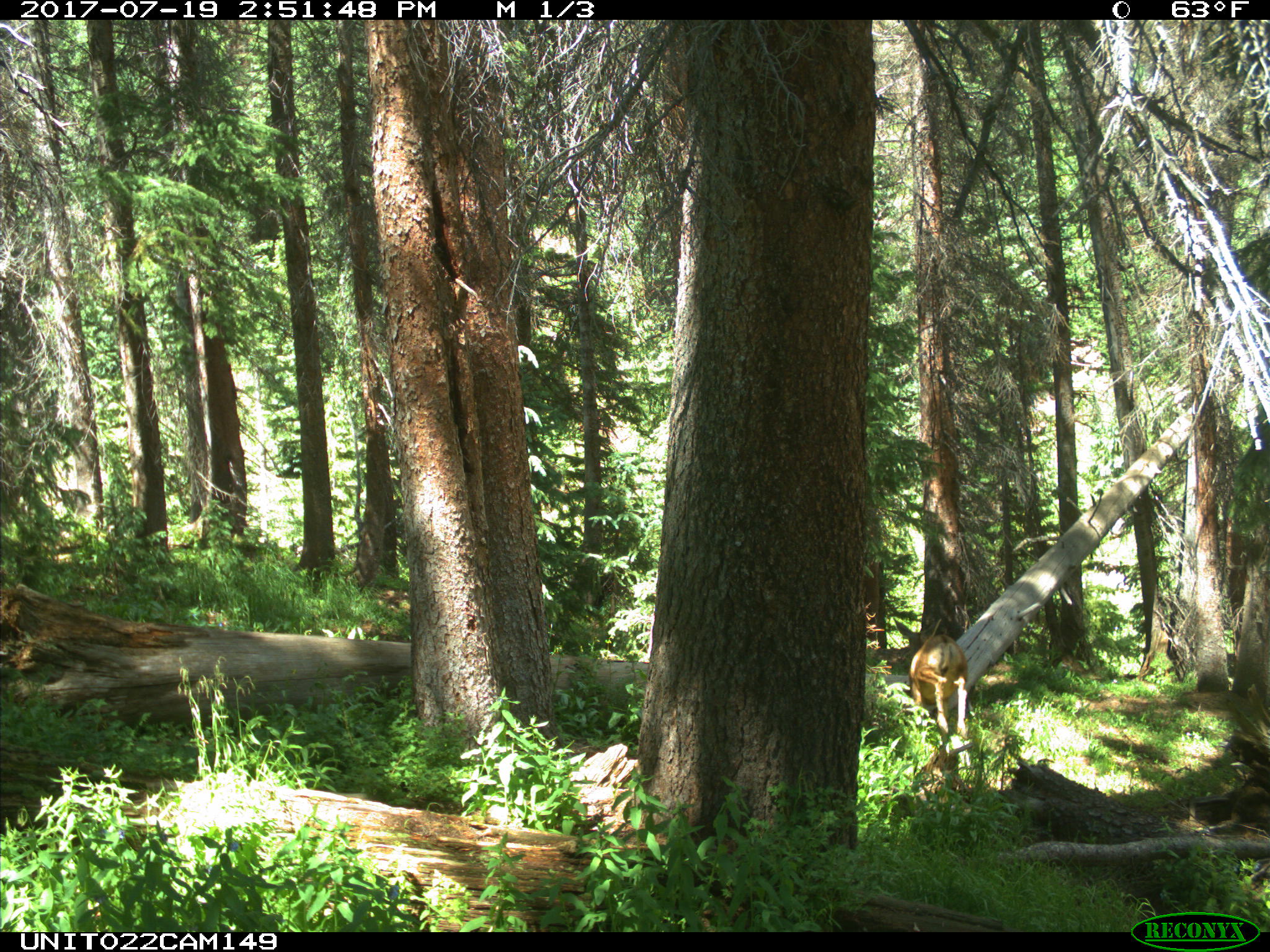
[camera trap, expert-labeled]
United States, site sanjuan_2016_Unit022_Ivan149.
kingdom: Animalia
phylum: Chordata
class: Mammalia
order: Artiodactyla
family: Cervidae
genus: Cervus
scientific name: Cervus elaphus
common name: red deer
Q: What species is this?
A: Cervus elaphus (red deer).